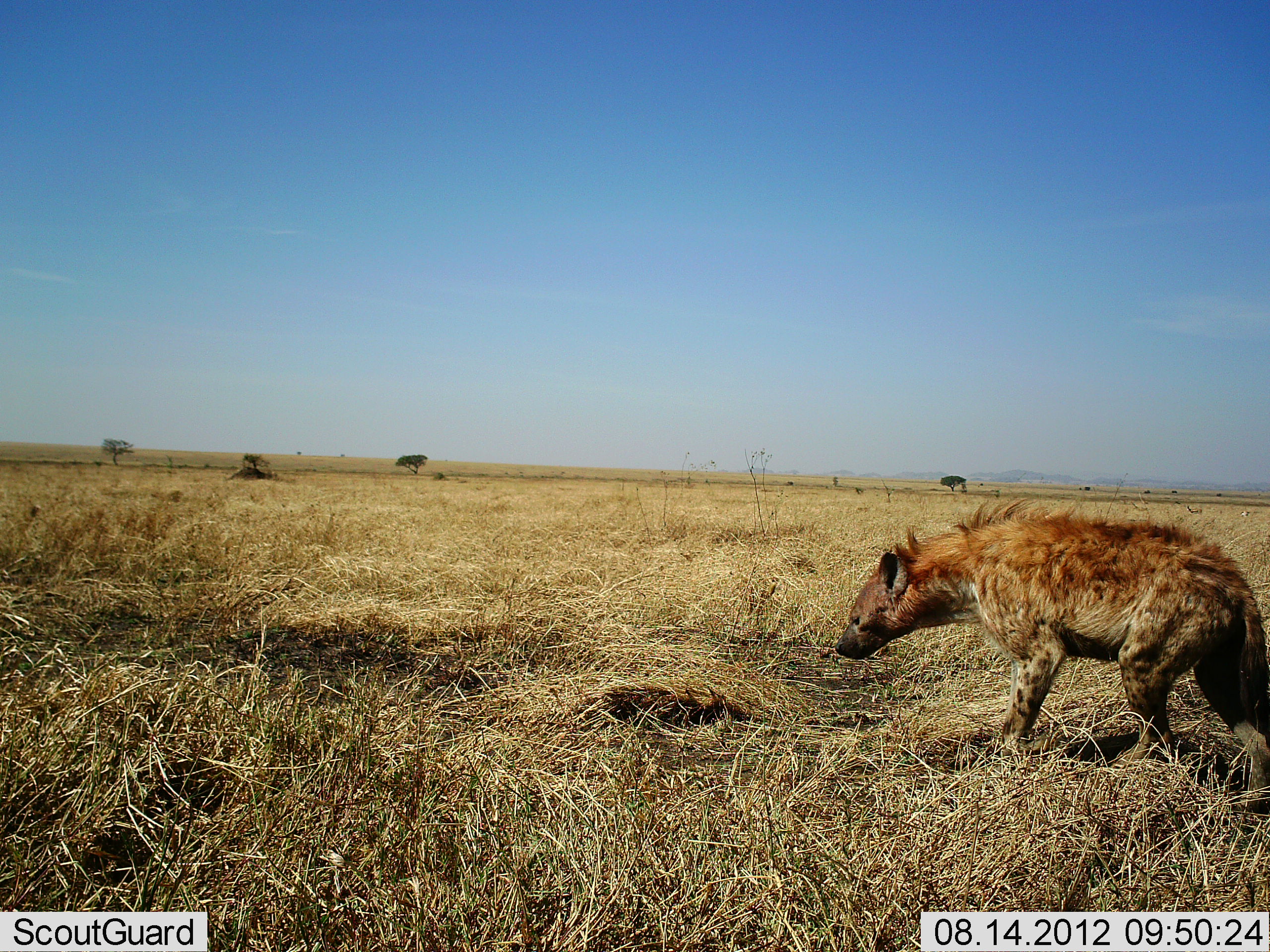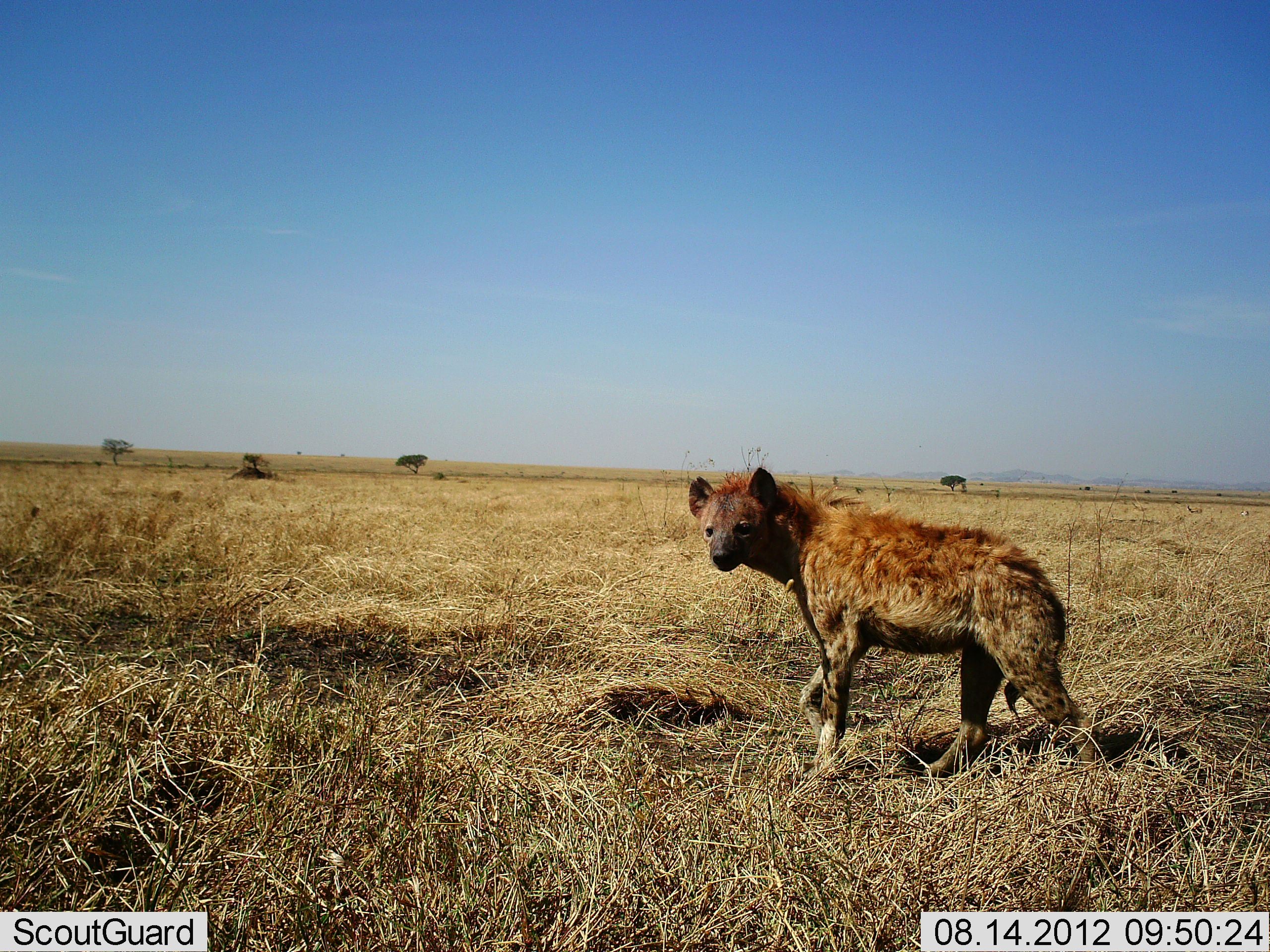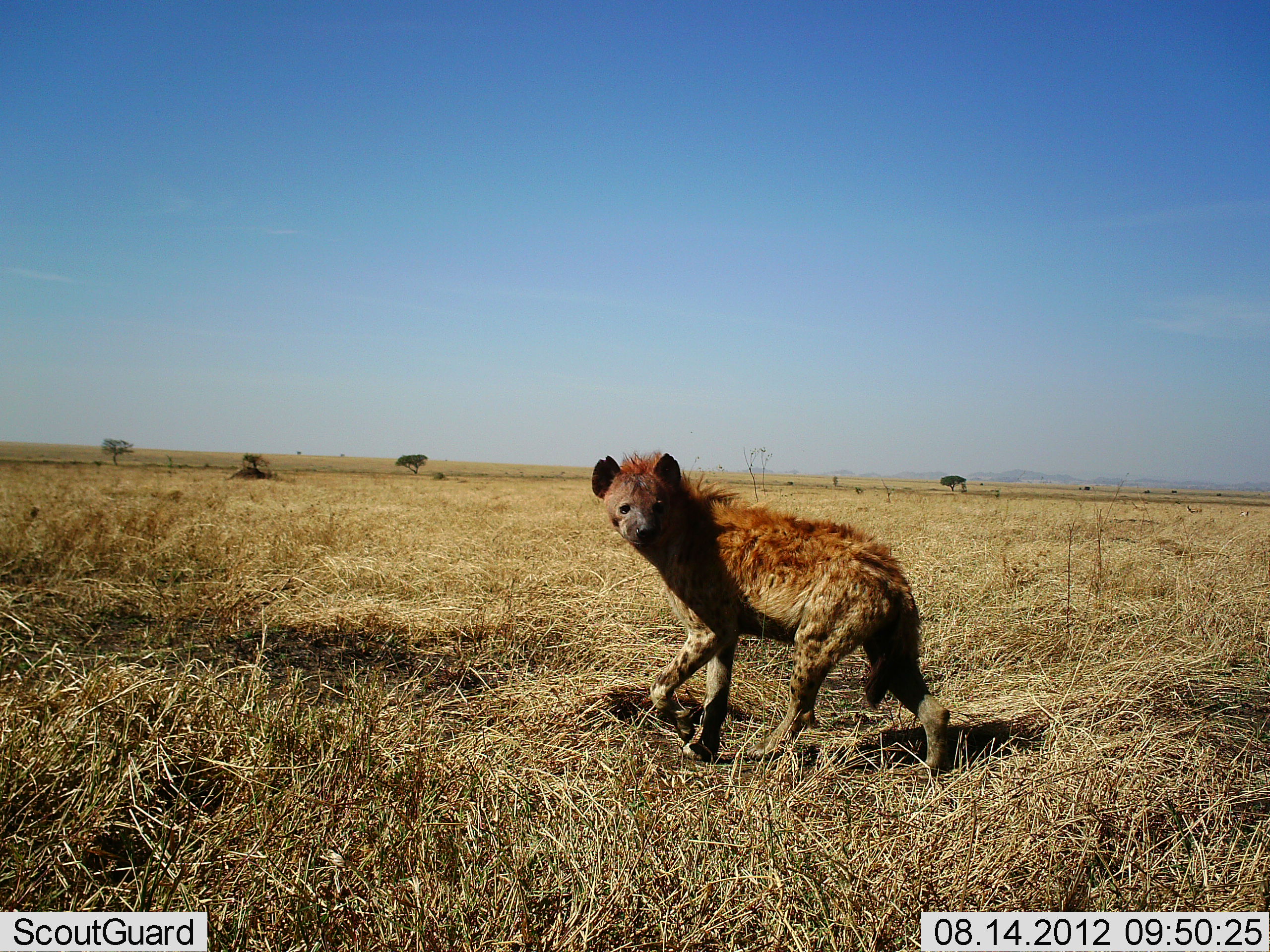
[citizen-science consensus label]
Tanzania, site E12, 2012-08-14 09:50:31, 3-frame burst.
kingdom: Animalia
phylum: Chordata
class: Mammalia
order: Carnivora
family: Hyaenidae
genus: Crocuta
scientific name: Crocuta crocuta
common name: spotted hyena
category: hyenaspotted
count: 1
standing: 0%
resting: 0%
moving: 100%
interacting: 0%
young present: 0%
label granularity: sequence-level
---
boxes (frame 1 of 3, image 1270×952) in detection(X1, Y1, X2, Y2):
animal: detection(835, 499, 1270, 799)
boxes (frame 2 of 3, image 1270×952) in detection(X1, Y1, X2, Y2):
animal: detection(689, 464, 1102, 780)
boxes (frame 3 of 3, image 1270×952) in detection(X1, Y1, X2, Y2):
animal: detection(591, 452, 951, 774)